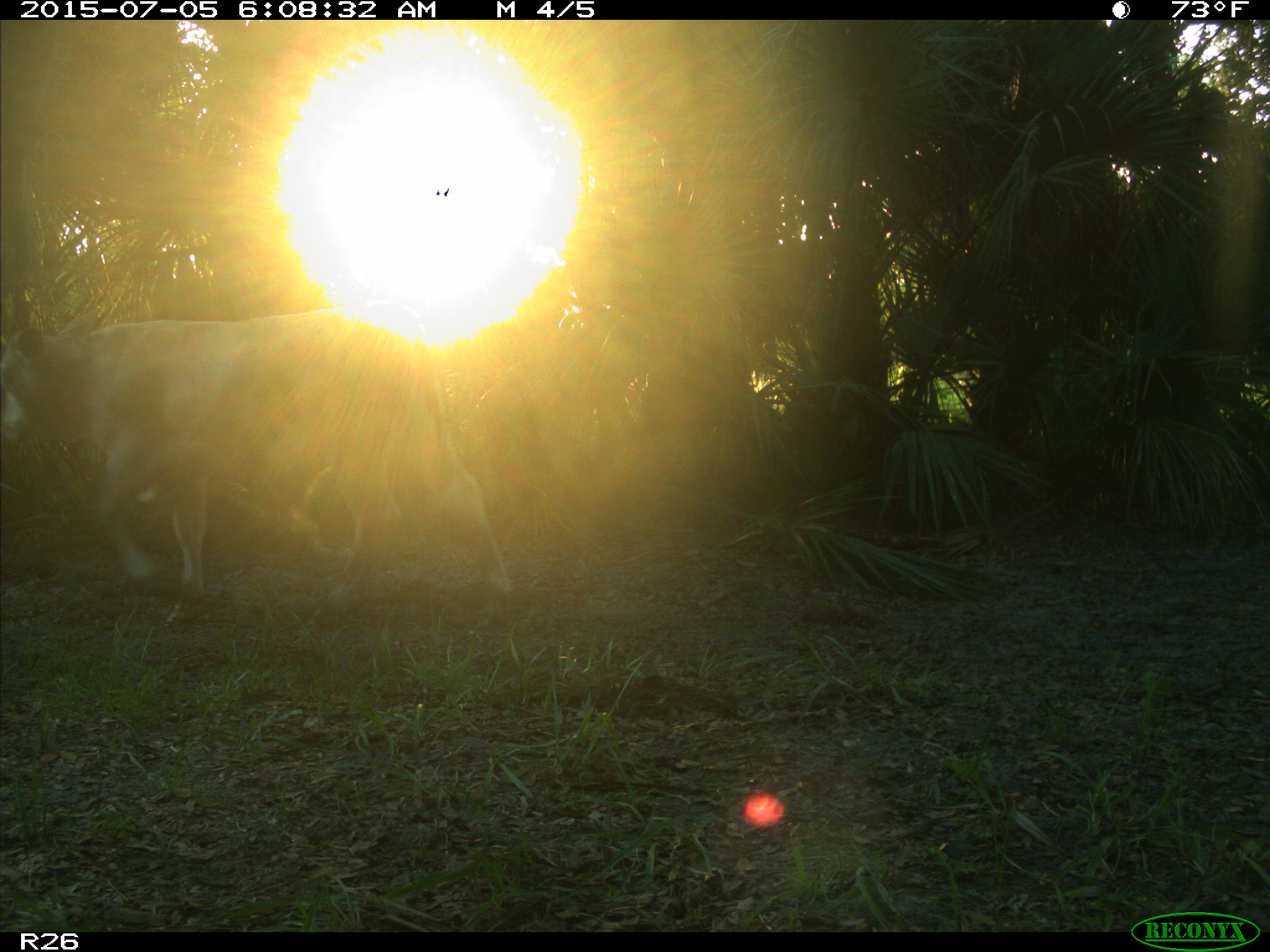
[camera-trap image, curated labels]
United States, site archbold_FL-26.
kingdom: Animalia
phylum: Chordata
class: Mammalia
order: Artiodactyla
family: Bovidae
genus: Bos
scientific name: Bos taurus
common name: domestic cow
Bos taurus (domestic cow).